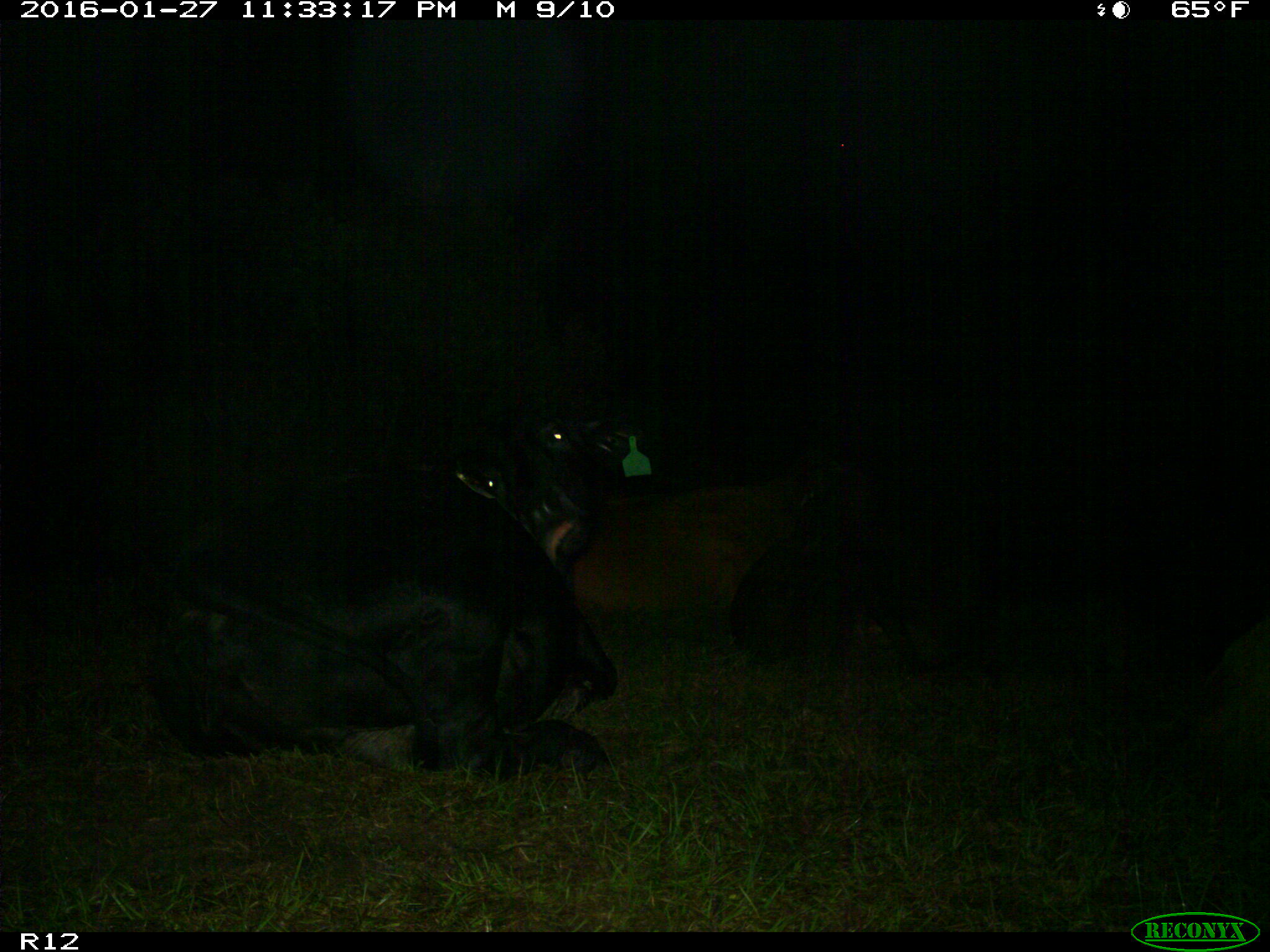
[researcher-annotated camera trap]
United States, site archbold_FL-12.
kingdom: Animalia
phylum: Chordata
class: Mammalia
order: Artiodactyla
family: Bovidae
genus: Bos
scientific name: Bos taurus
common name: domestic cow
Bos taurus (domestic cow).